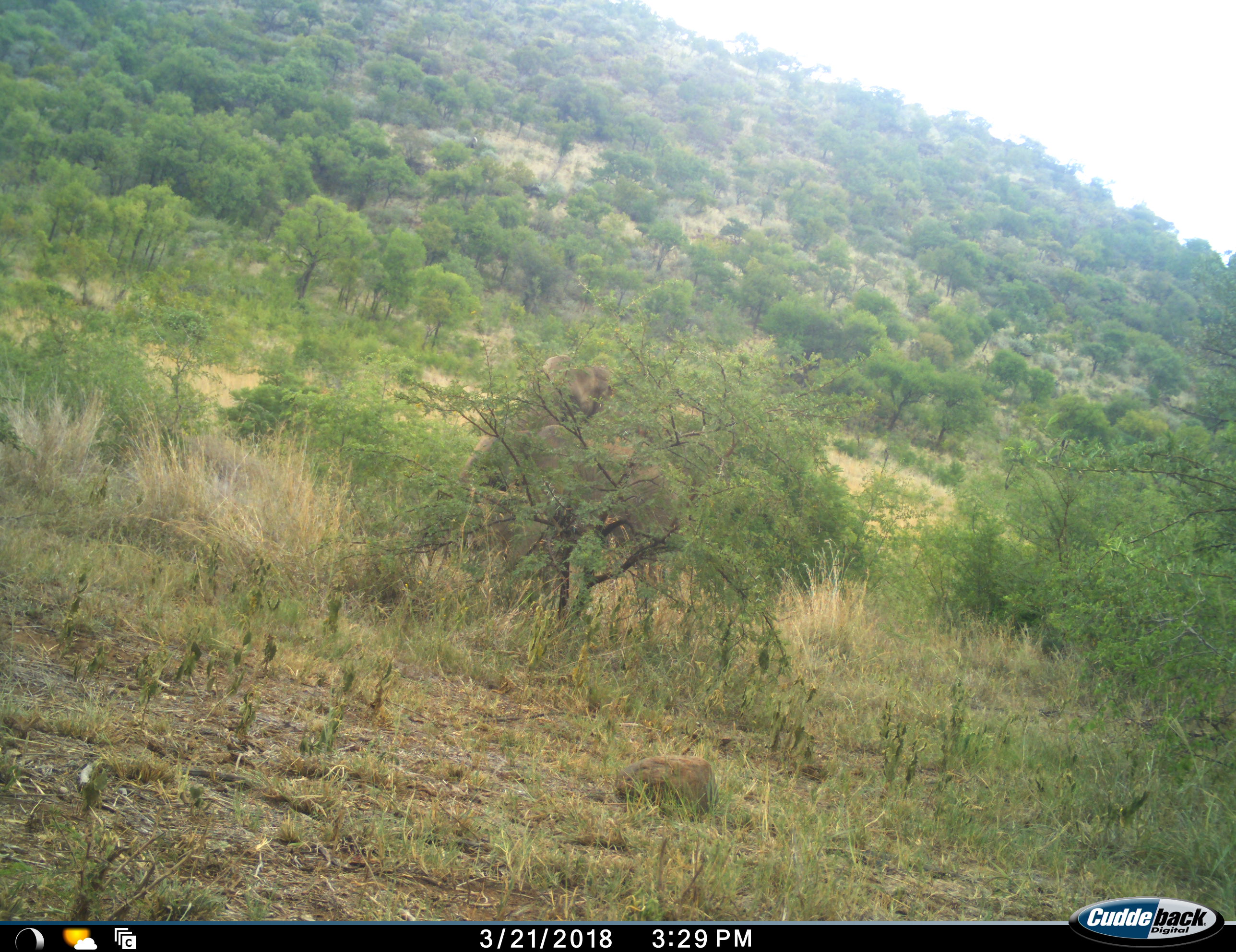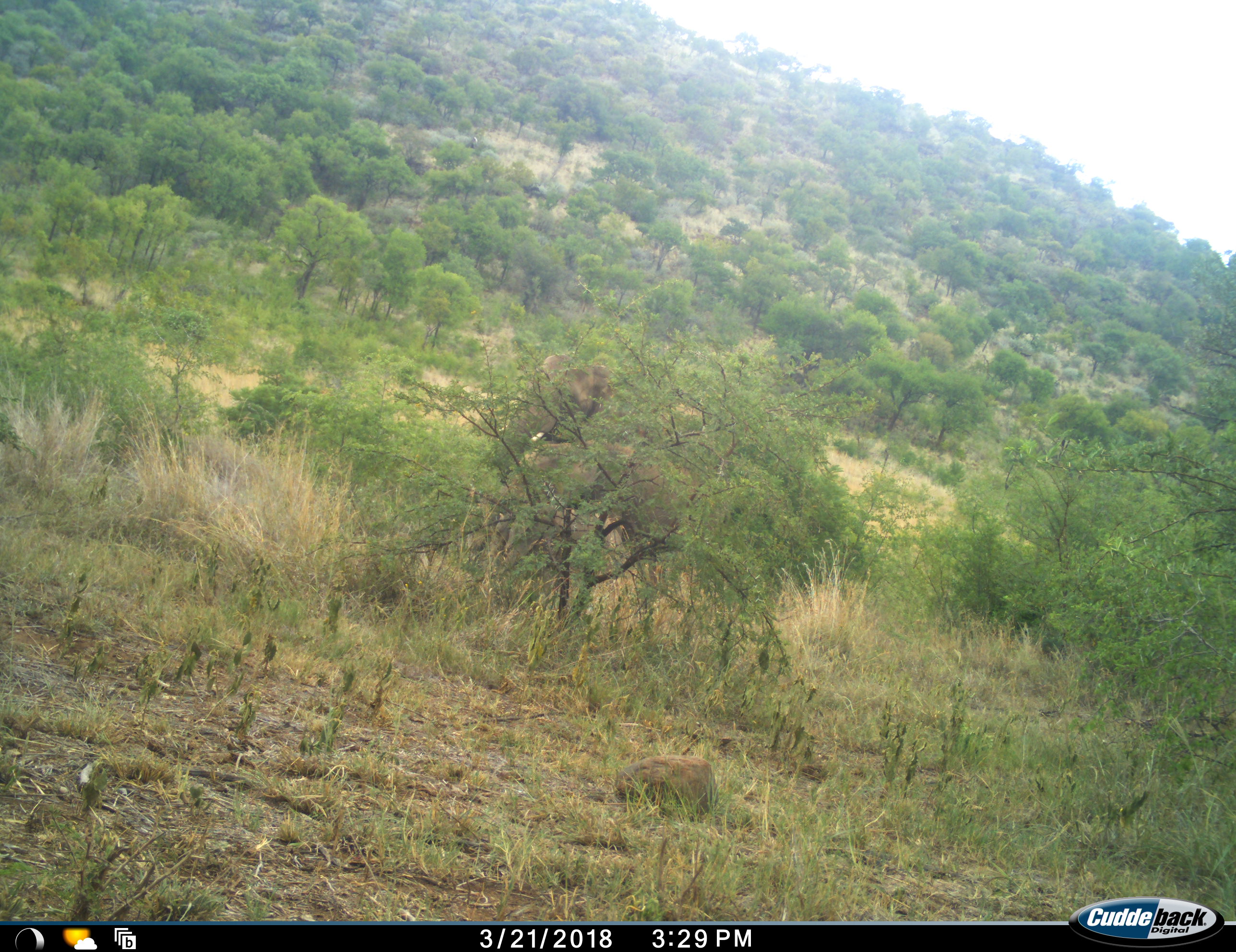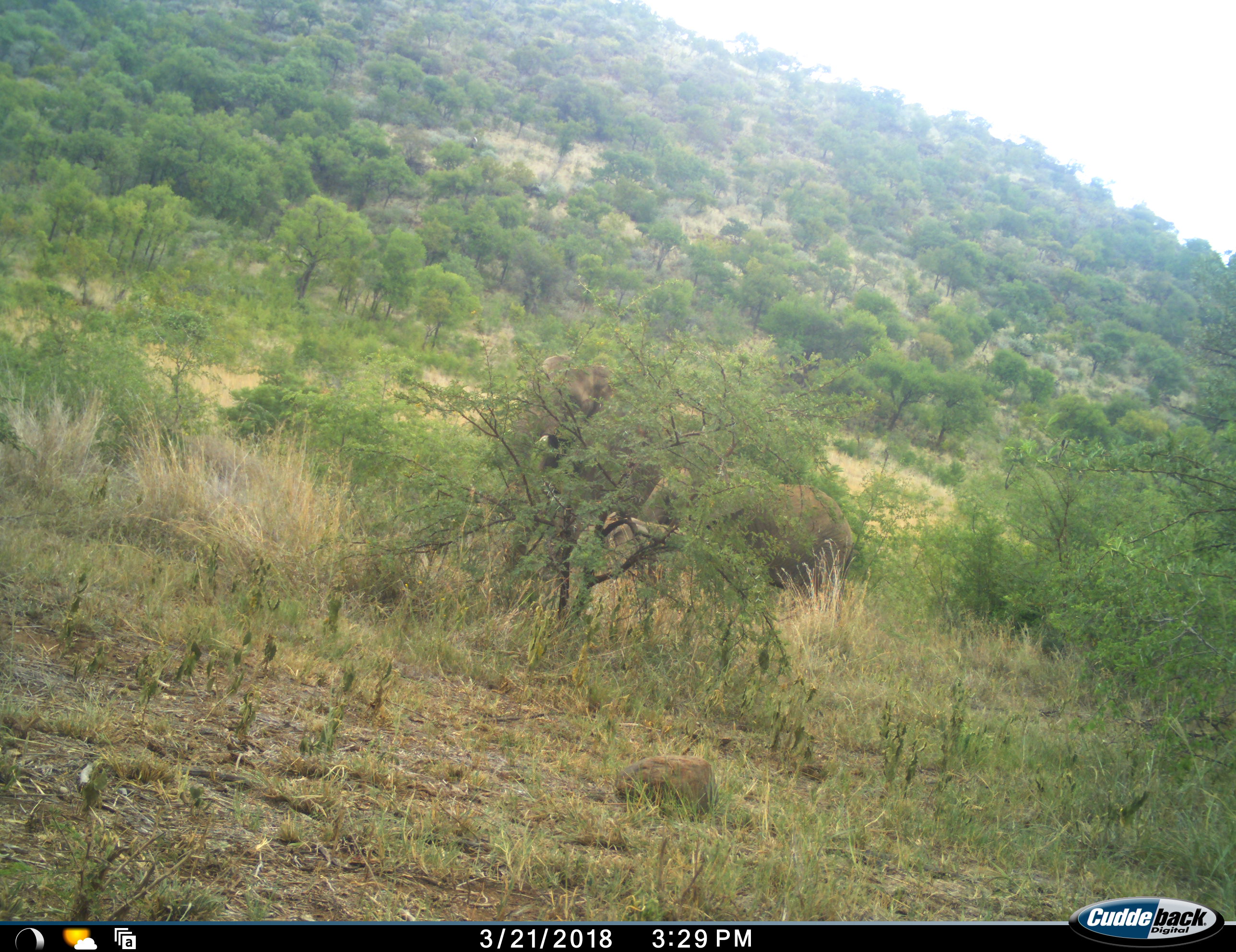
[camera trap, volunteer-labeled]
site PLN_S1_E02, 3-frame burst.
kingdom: Animalia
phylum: Chordata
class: Mammalia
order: Proboscidea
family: Elephantidae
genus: Loxodonta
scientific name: Loxodonta africana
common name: african bush elephant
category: elephant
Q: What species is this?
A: Elephant (african bush elephant) (Loxodonta africana).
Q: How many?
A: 2.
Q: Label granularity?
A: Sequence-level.